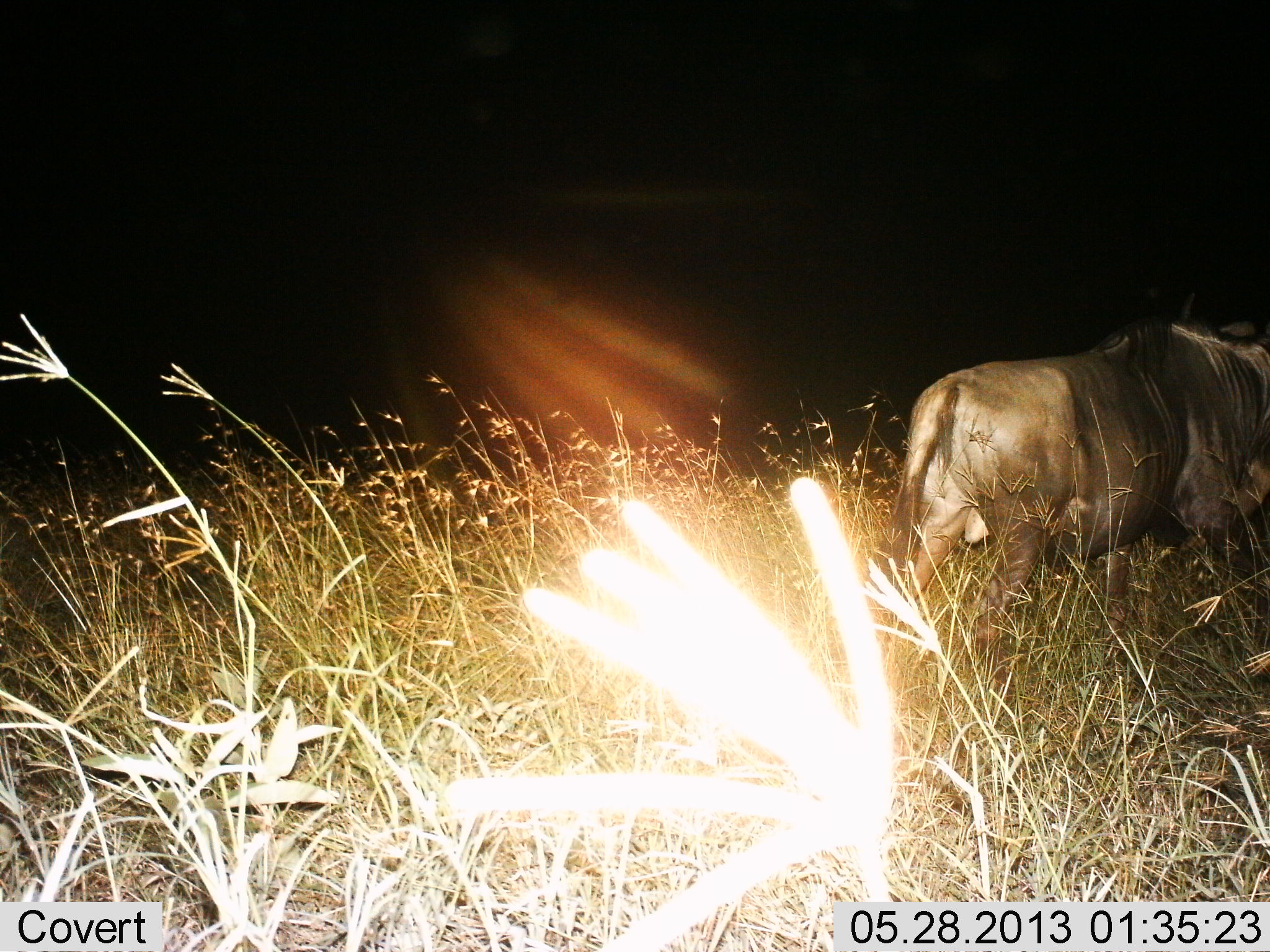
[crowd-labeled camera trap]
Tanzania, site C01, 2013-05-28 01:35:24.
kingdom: Animalia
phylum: Chordata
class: Mammalia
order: Artiodactyla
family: Bovidae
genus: Connochaetes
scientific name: Connochaetes taurinus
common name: blue wildebeest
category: wildebeest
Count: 1.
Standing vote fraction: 30%.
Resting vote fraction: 0%.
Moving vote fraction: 70%.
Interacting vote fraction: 0%.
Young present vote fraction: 0%.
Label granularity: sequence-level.